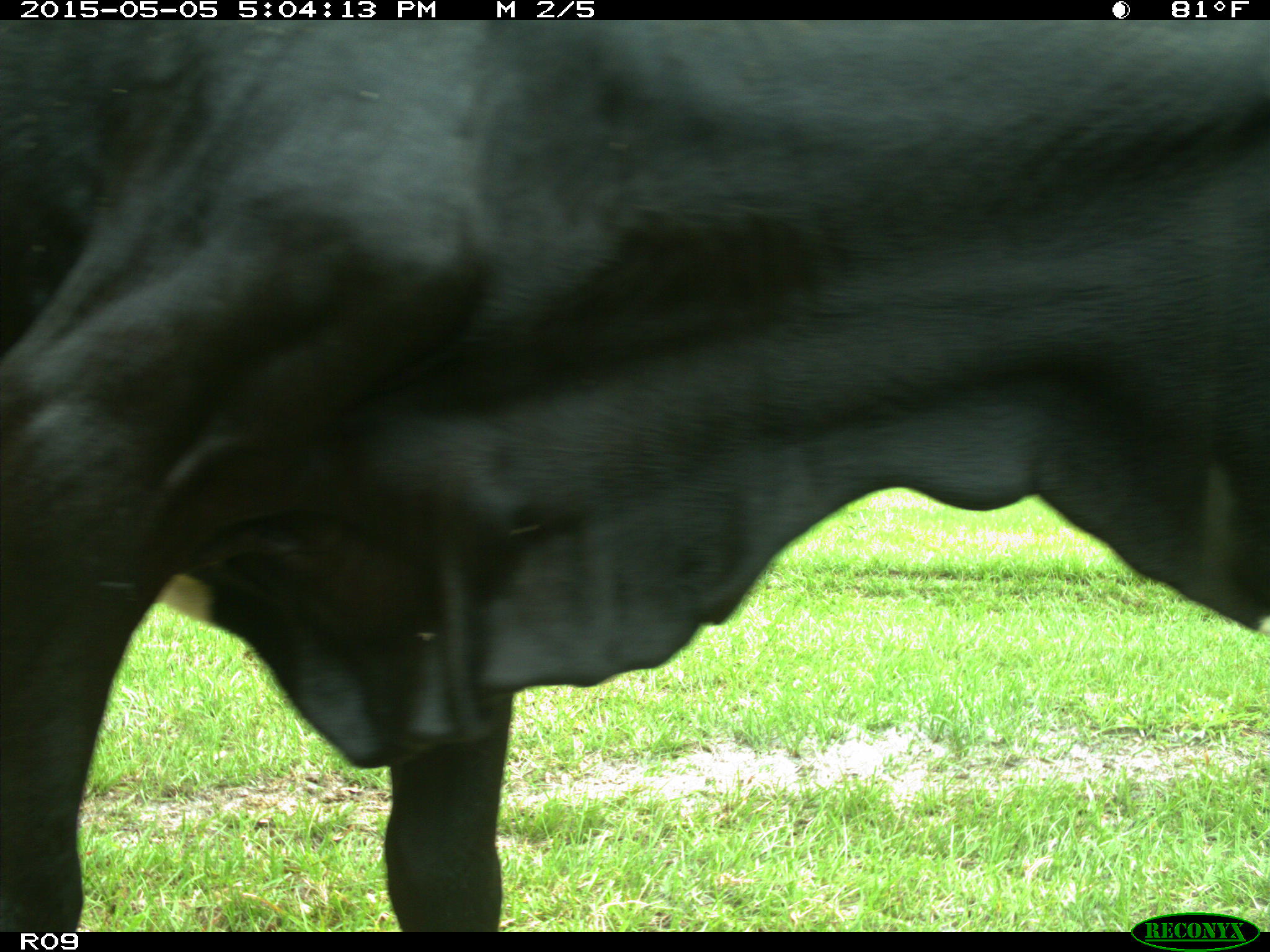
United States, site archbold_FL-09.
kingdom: Animalia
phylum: Chordata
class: Mammalia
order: Artiodactyla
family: Bovidae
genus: Bos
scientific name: Bos taurus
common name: domestic cow